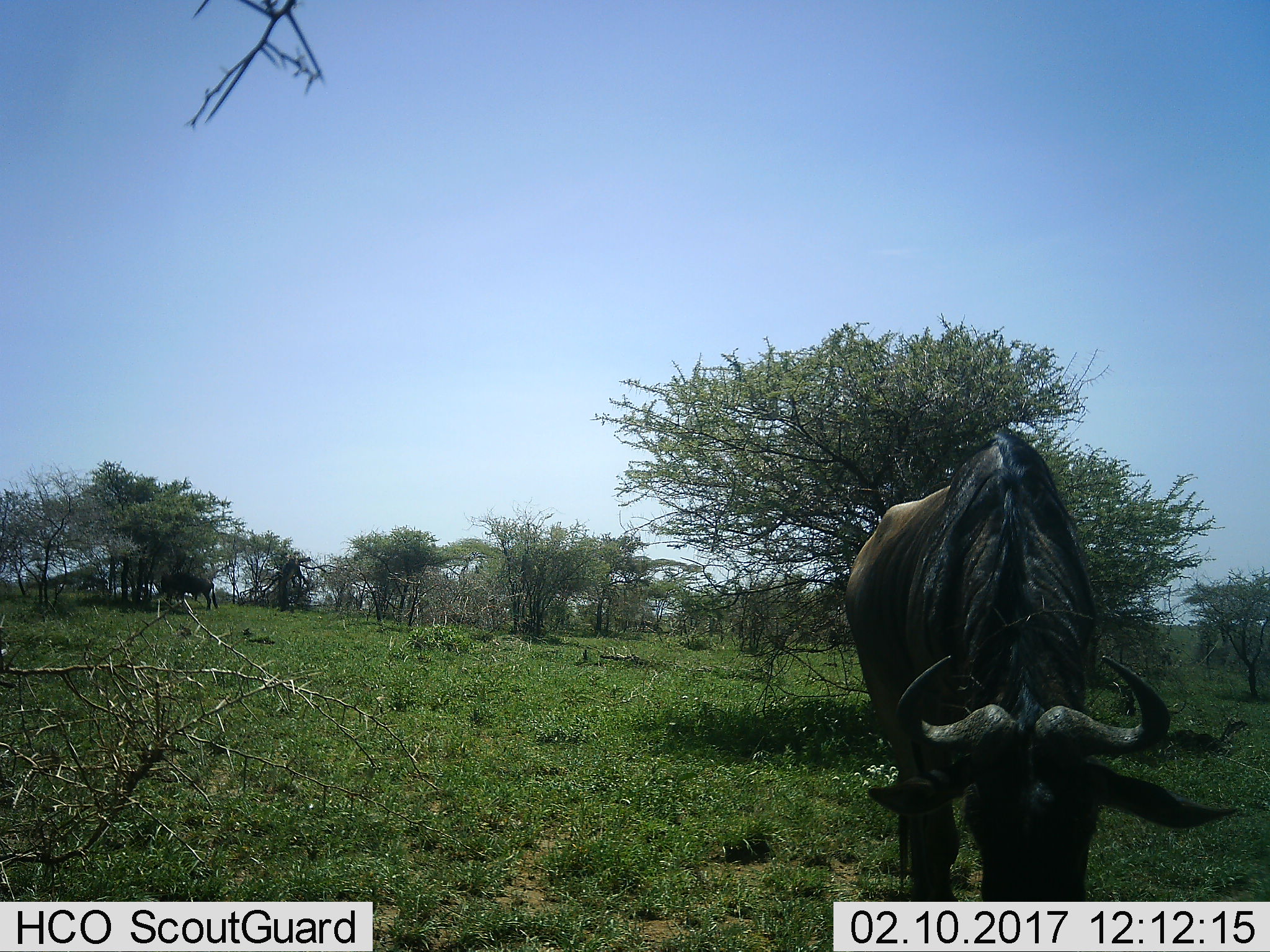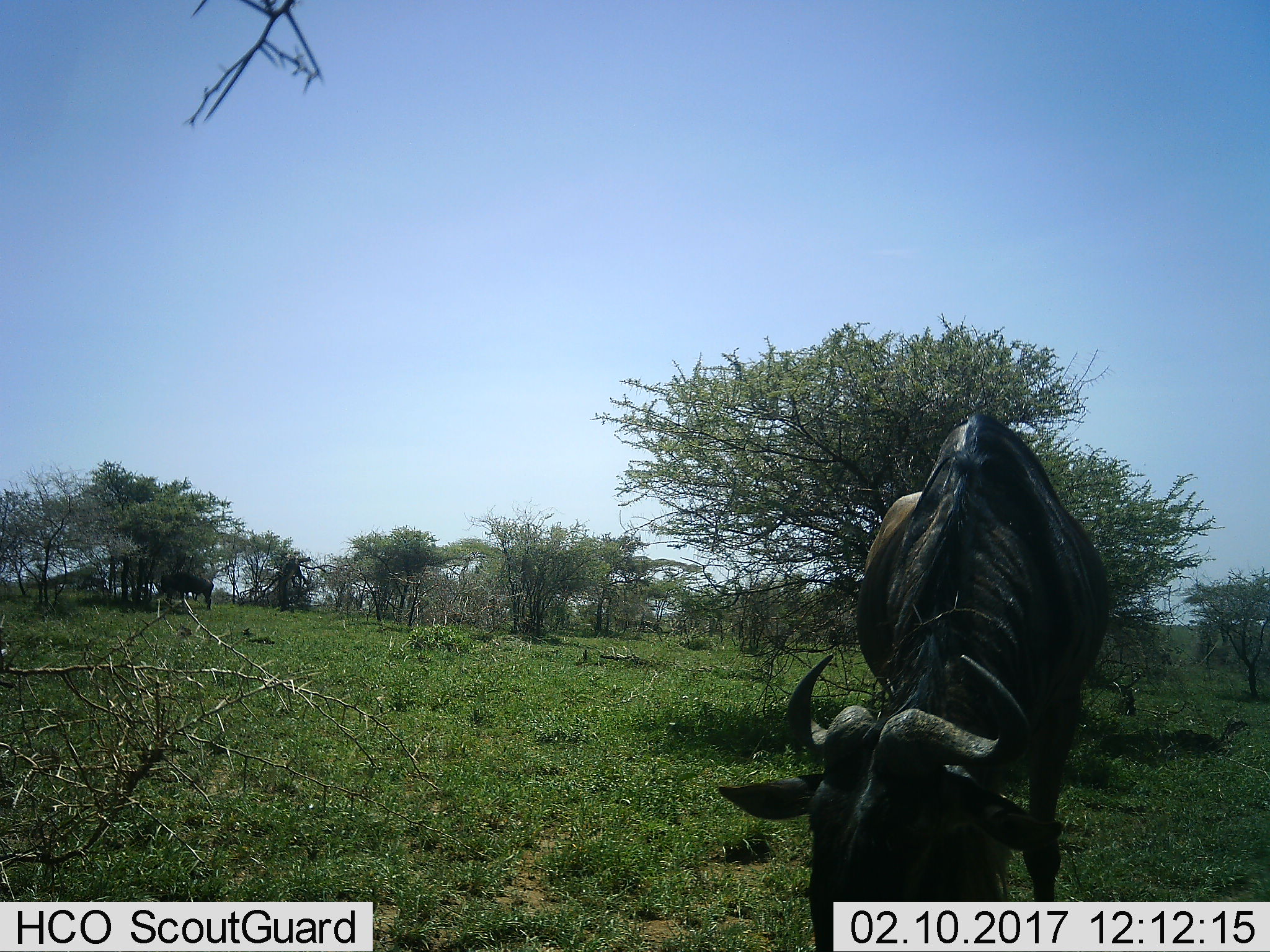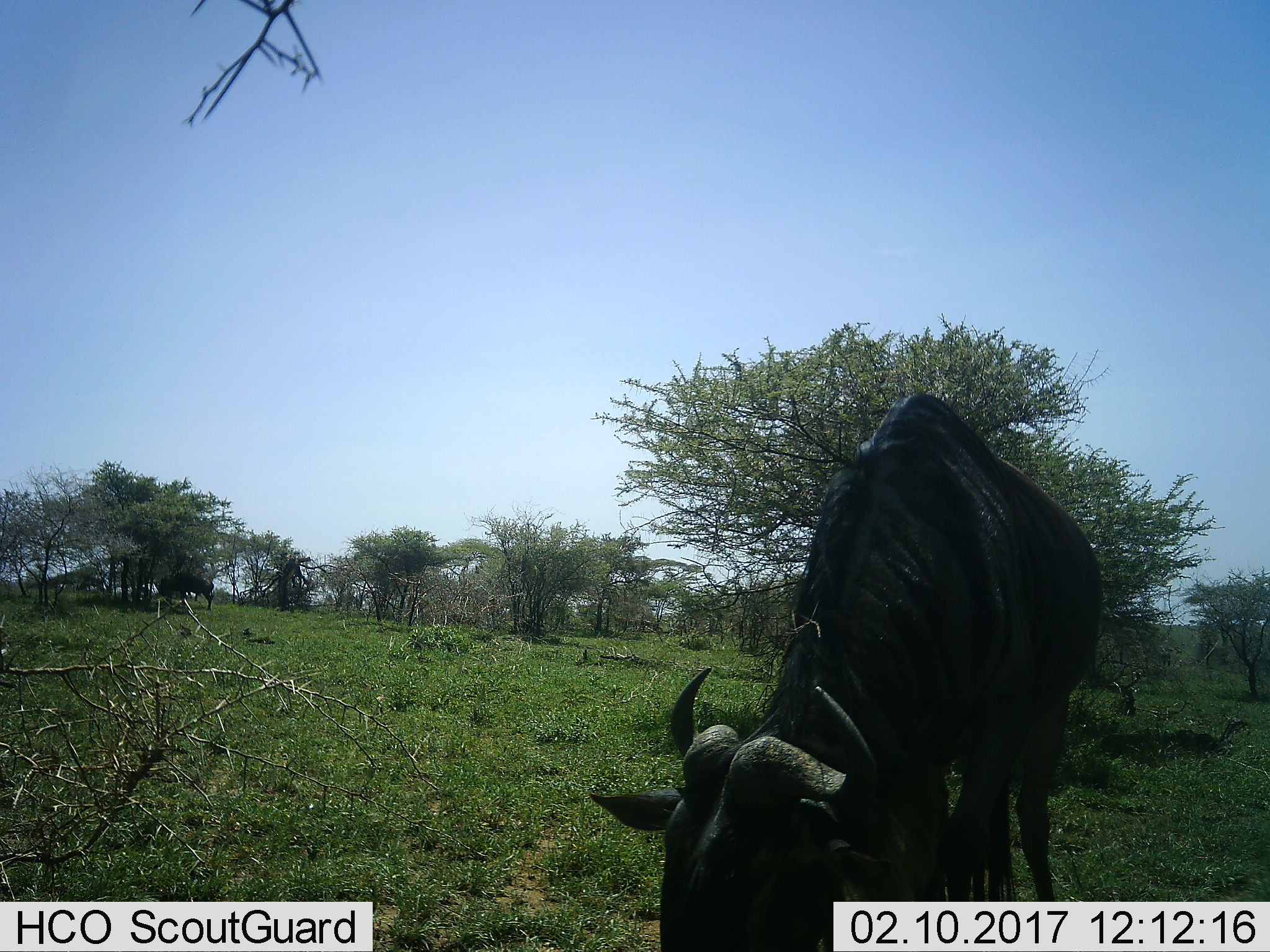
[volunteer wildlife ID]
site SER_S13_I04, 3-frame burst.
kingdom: Animalia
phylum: Chordata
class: Mammalia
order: Artiodactyla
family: Bovidae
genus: Connochaetes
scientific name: Connochaetes taurinus taurinus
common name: blue wildebeest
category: wildebeestblue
Wildebeestblue (blue wildebeest) (Connochaetes taurinus taurinus), count 1. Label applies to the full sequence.